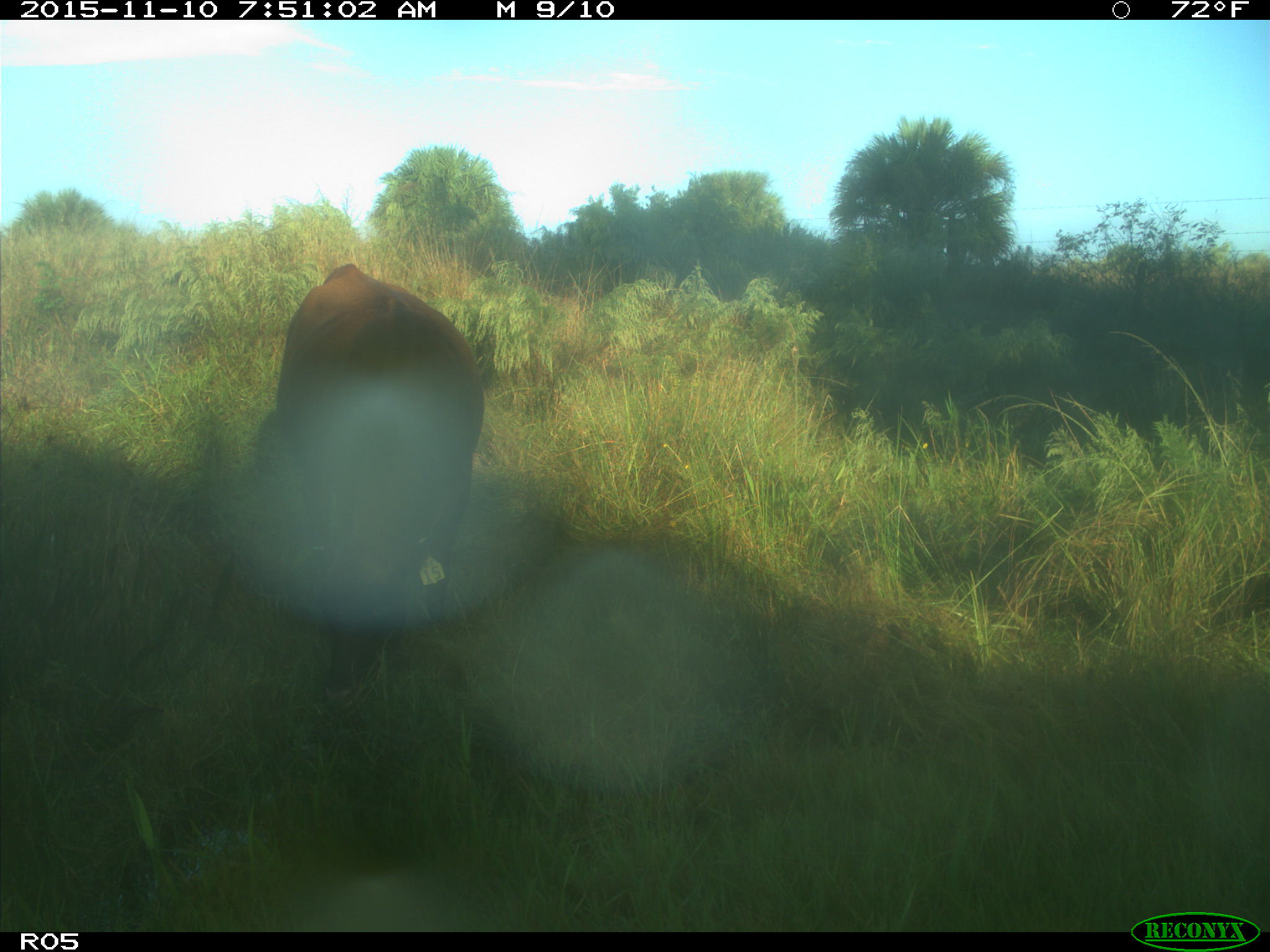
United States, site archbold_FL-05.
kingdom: Animalia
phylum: Chordata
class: Mammalia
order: Artiodactyla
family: Bovidae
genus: Bos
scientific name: Bos taurus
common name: domestic cow